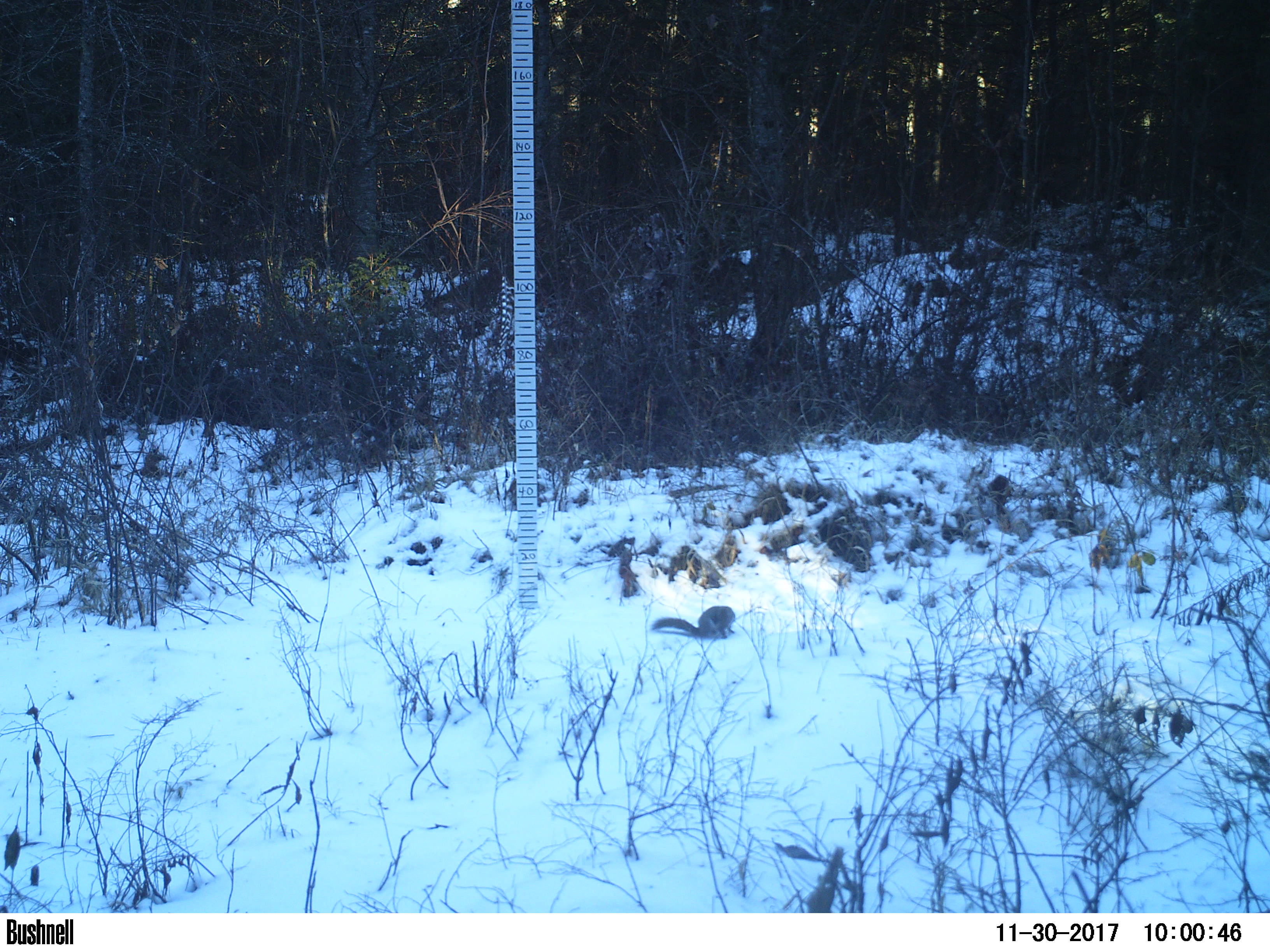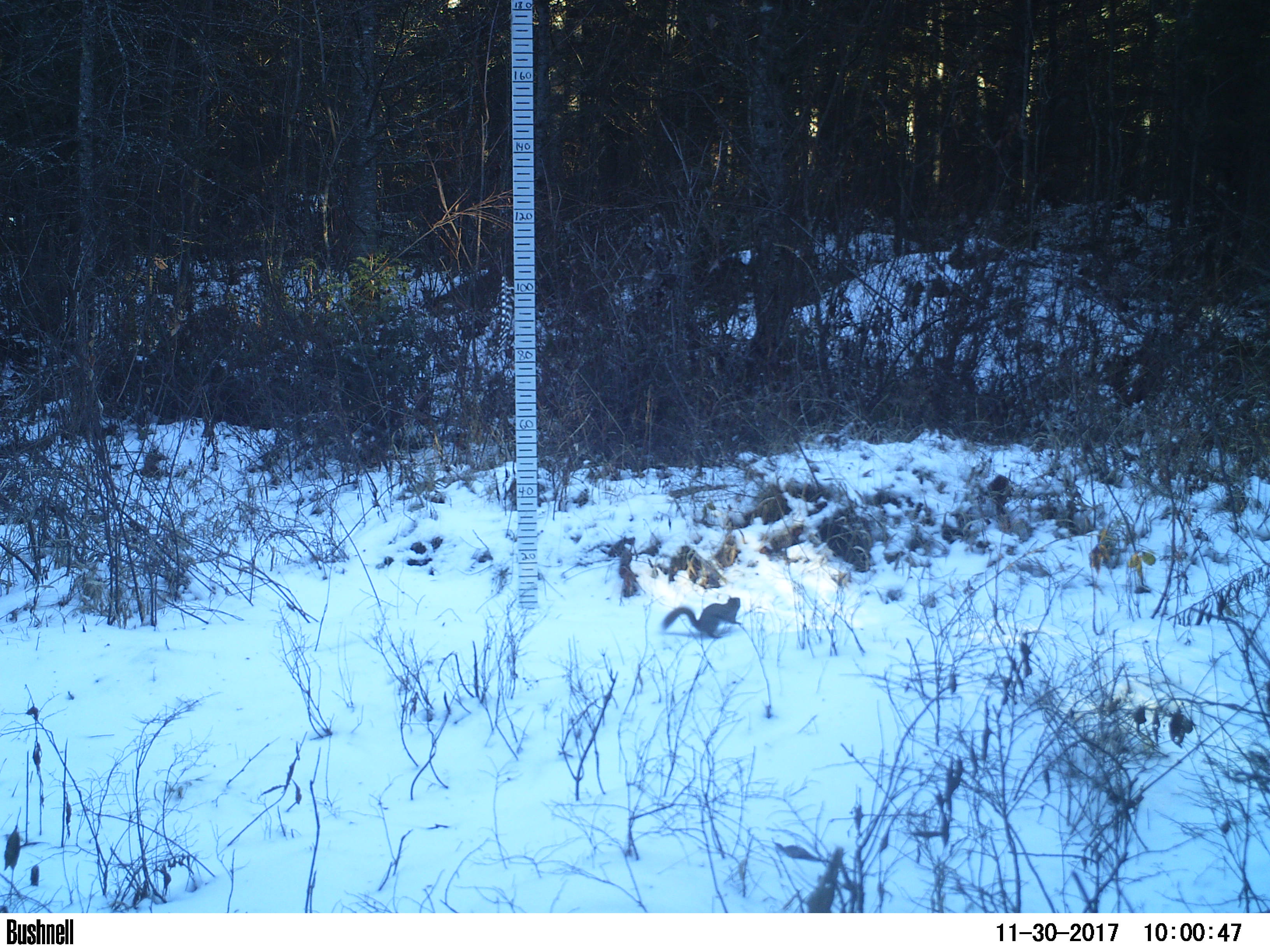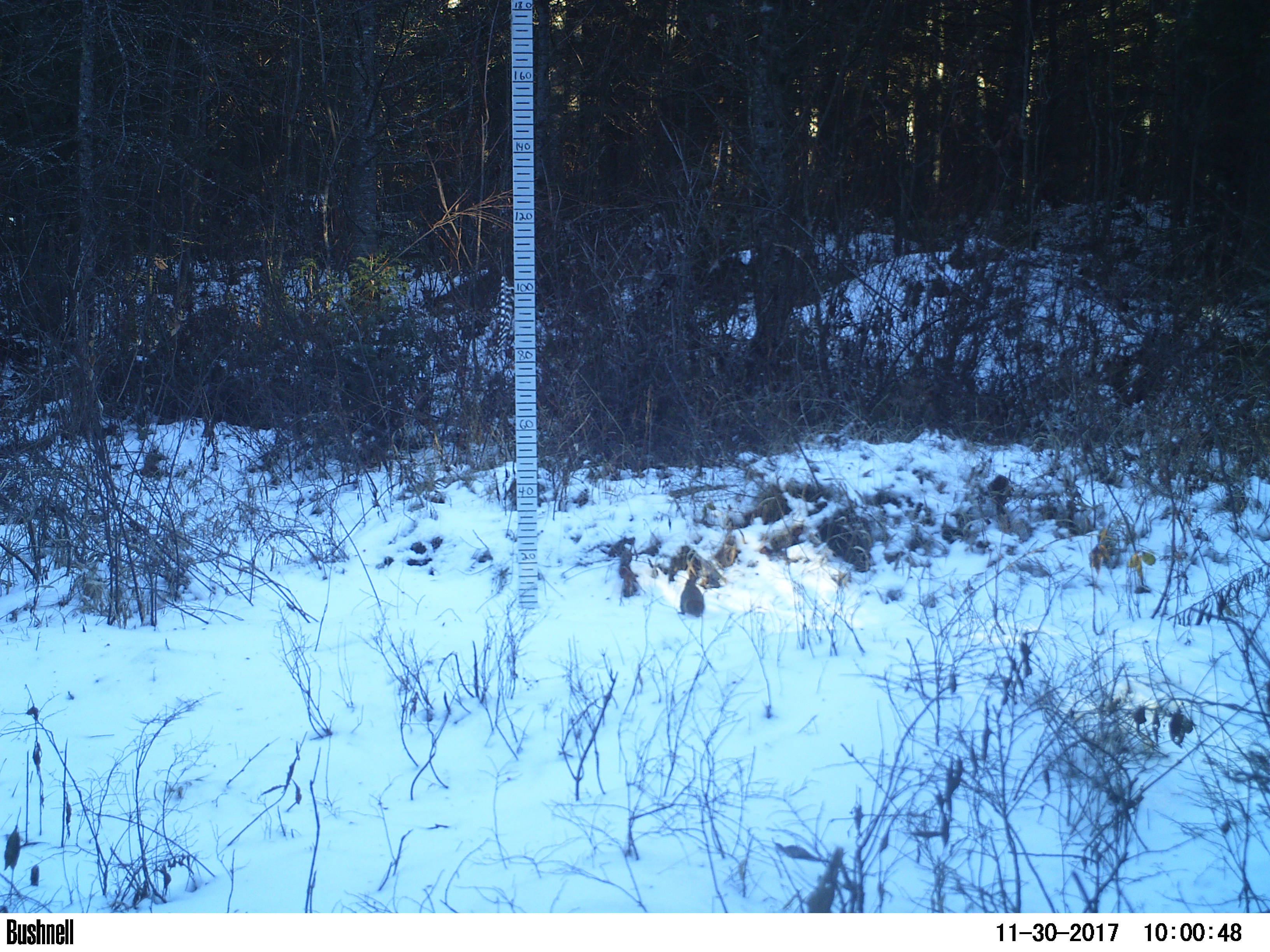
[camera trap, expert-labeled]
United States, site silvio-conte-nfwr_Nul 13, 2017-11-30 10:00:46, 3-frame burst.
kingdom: Animalia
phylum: Chordata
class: Mammalia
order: Rodentia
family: Sciuridae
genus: Tamiasciurus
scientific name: Tamiasciurus hudsonicus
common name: red squirrel